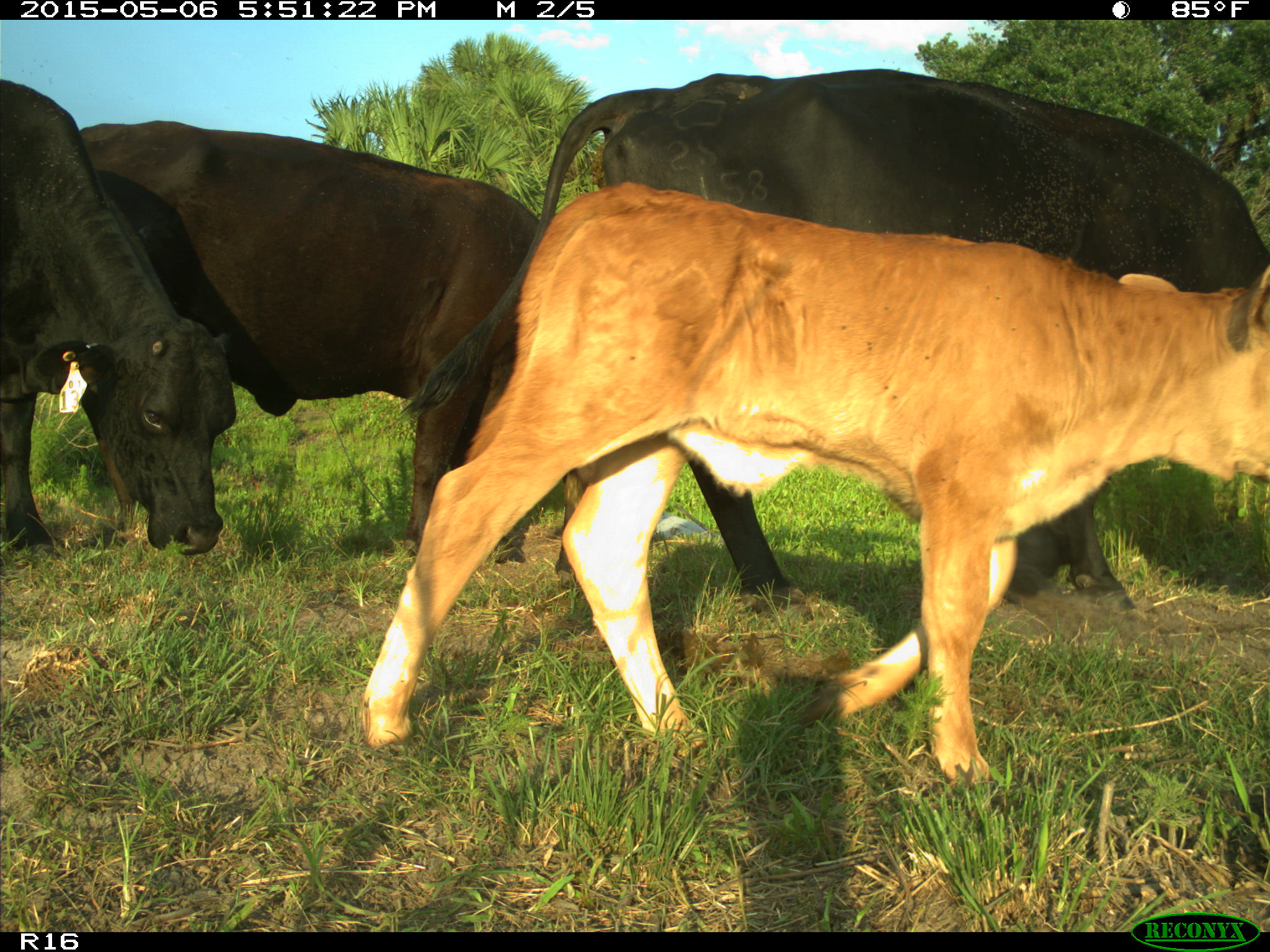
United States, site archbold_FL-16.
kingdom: Animalia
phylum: Chordata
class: Mammalia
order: Artiodactyla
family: Bovidae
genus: Bos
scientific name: Bos taurus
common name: domestic cow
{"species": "Bos taurus (domestic cow)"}